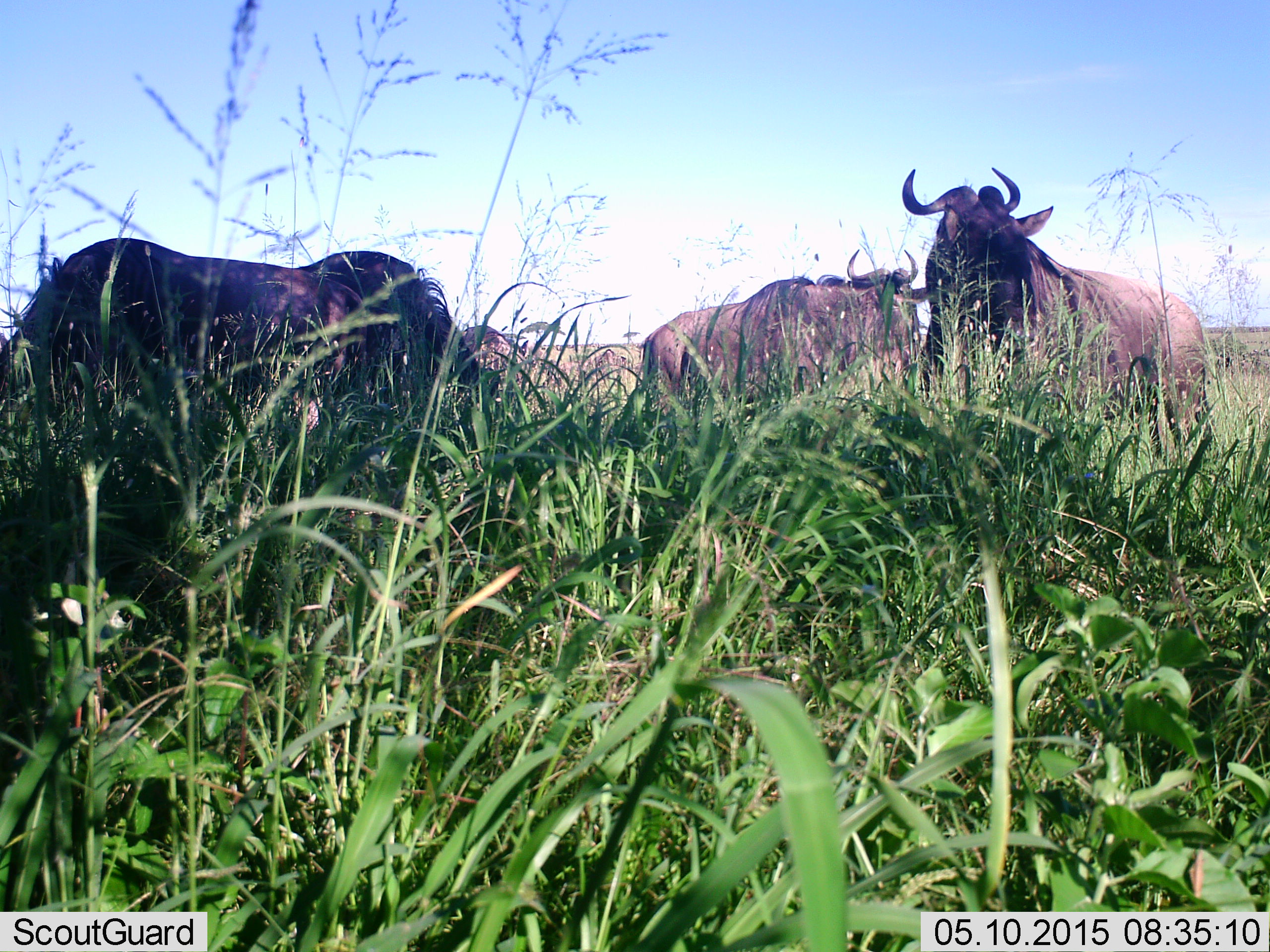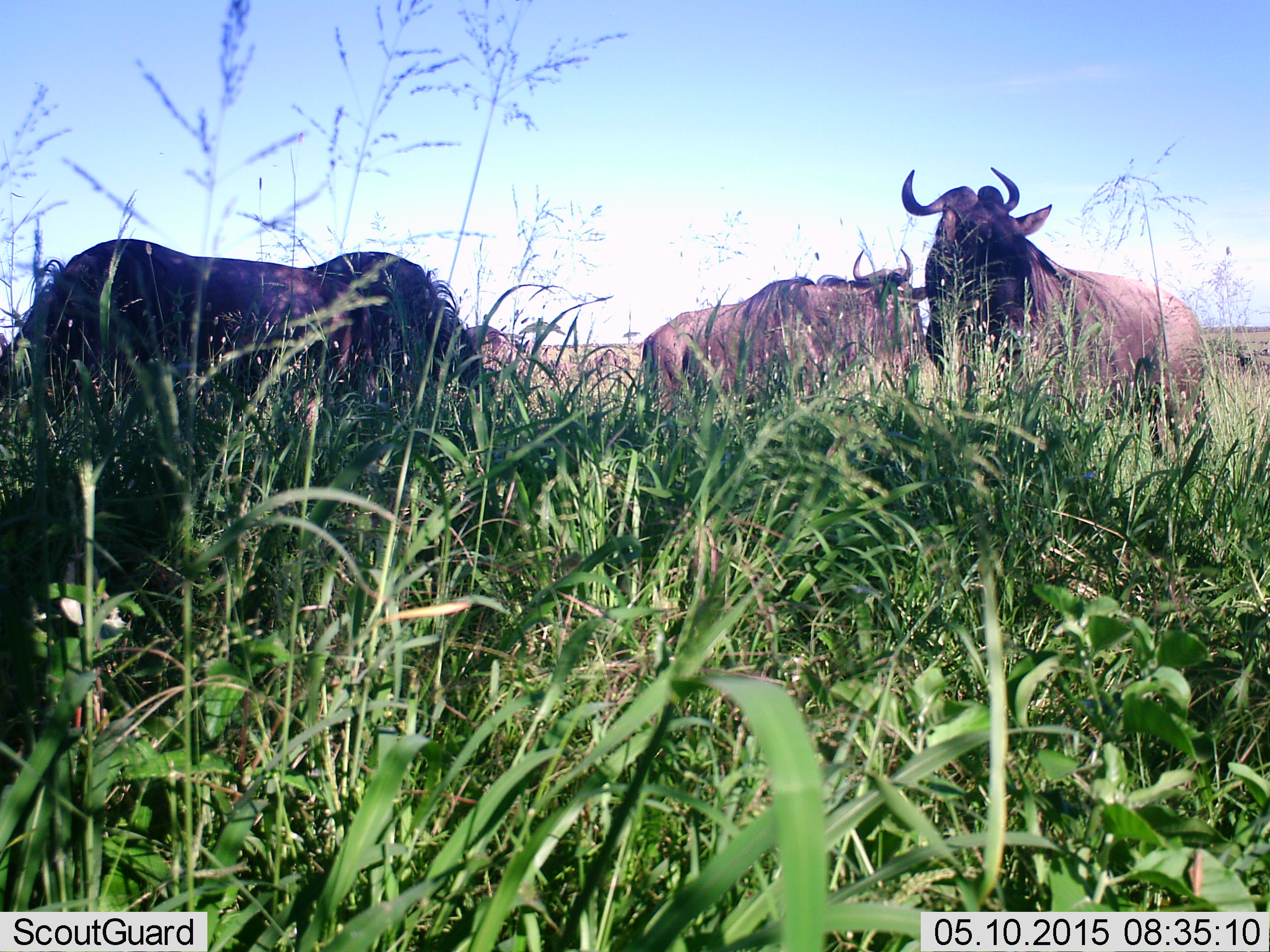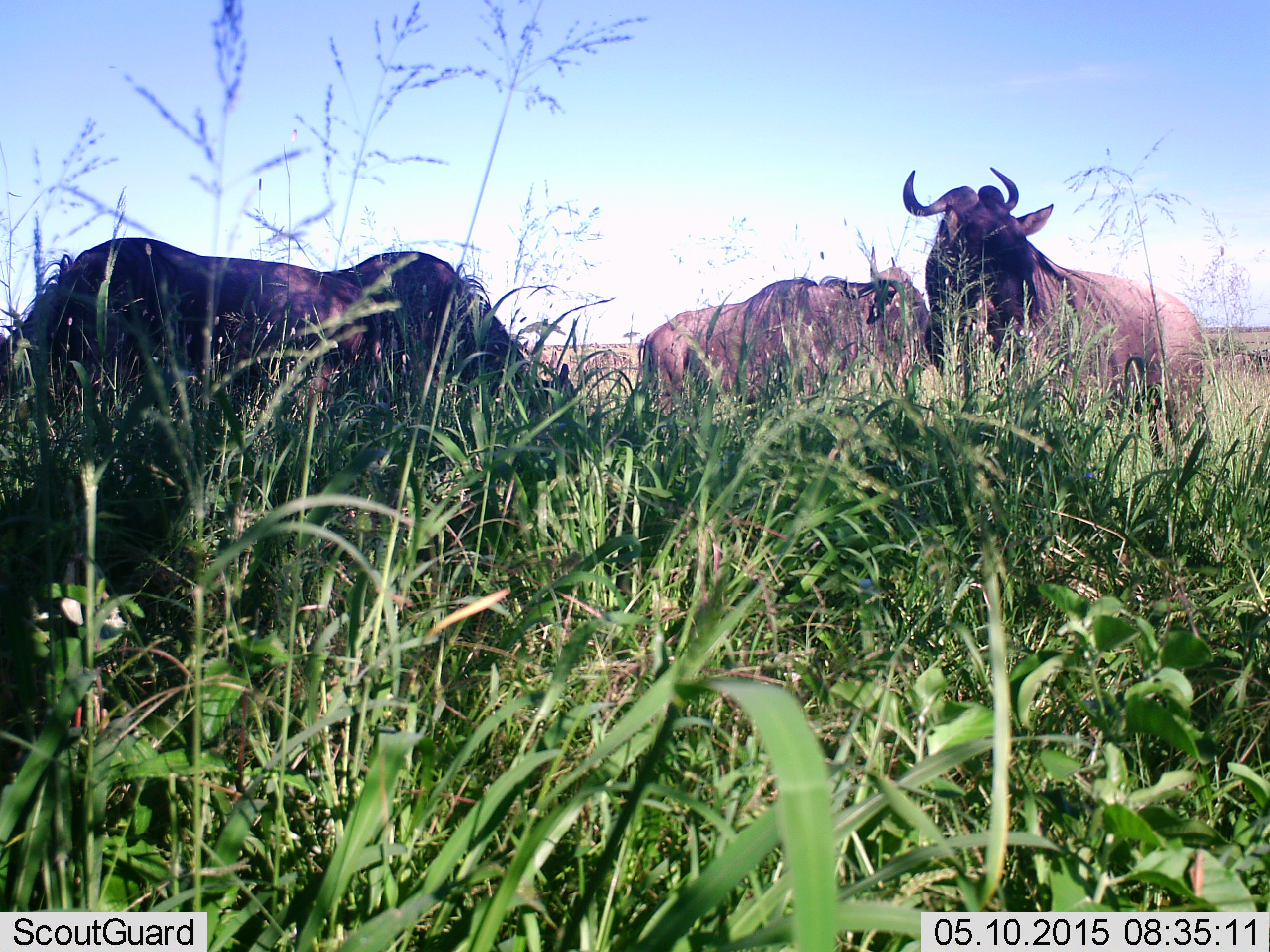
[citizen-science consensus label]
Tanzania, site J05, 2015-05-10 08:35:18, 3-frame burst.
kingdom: Animalia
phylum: Chordata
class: Mammalia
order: Artiodactyla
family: Bovidae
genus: Connochaetes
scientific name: Connochaetes taurinus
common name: blue wildebeest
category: wildebeest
Wildebeest (blue wildebeest) (Connochaetes taurinus), count 4. Behavior (volunteer vote fractions): standing 90%, resting 20%, moving 20%, interacting 10%. Young present (vote fraction): 0%. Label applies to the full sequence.